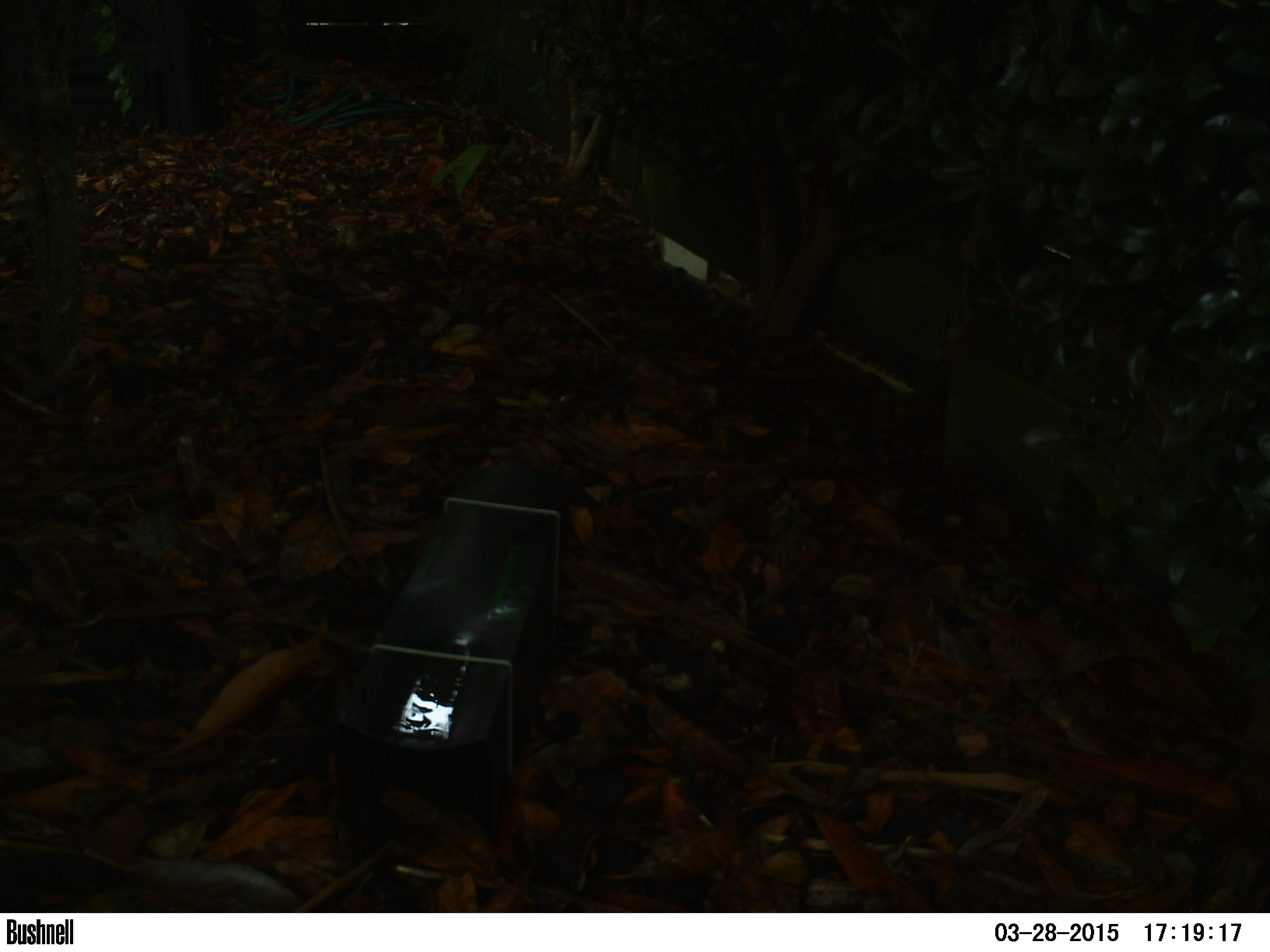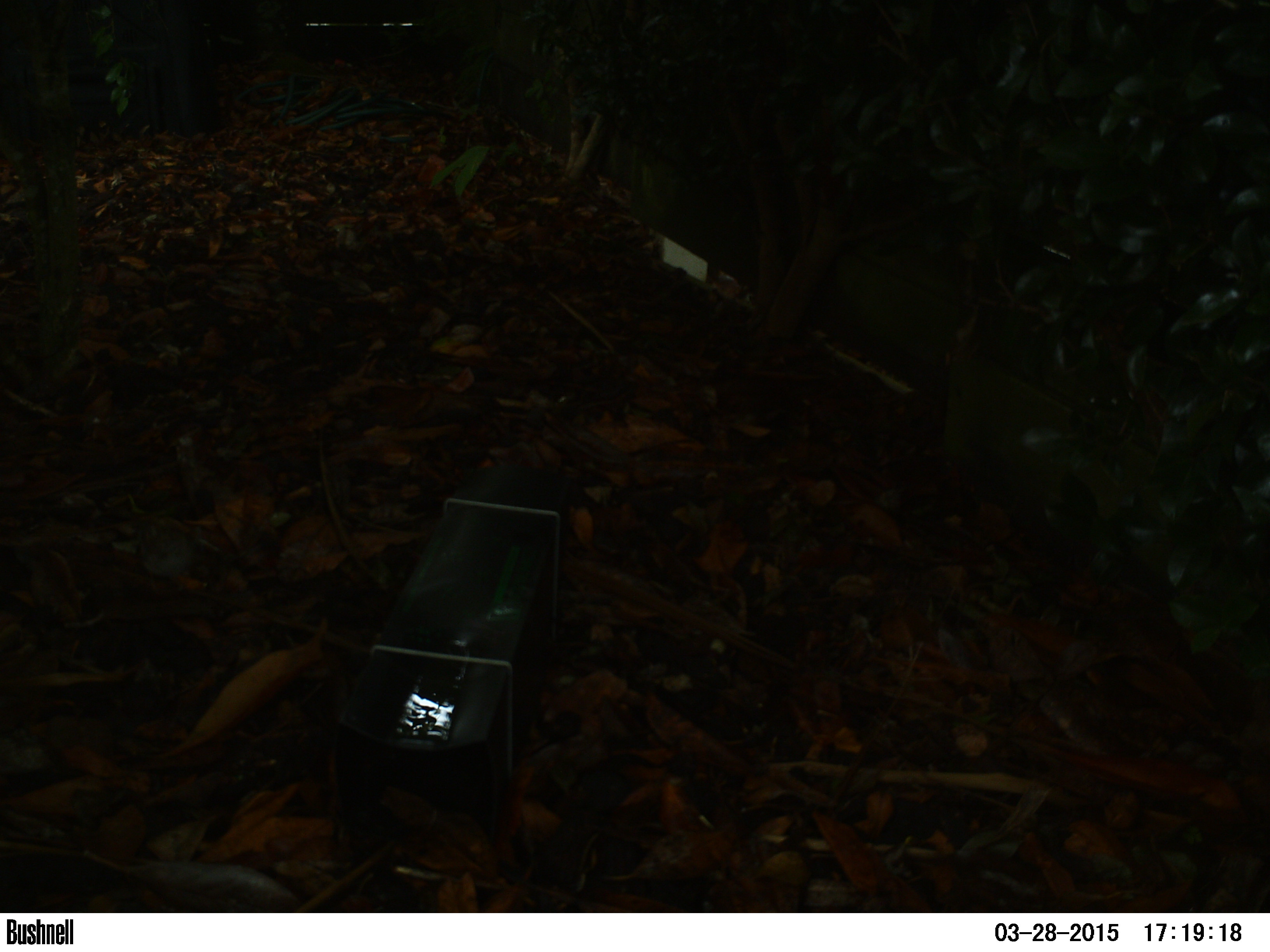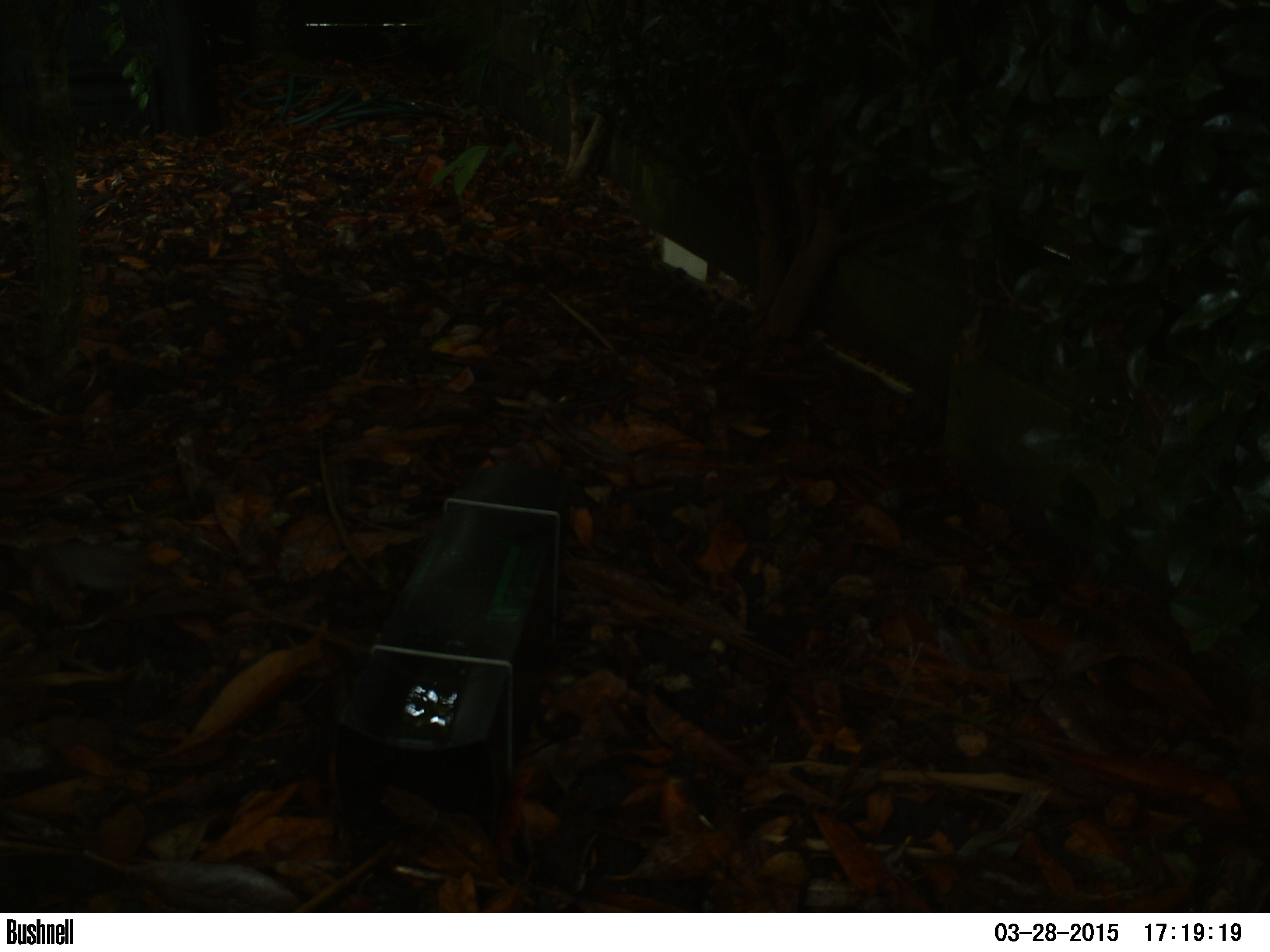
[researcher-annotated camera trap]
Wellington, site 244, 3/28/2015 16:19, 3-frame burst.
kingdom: Animalia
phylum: Chordata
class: Aves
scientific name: Aves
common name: bird